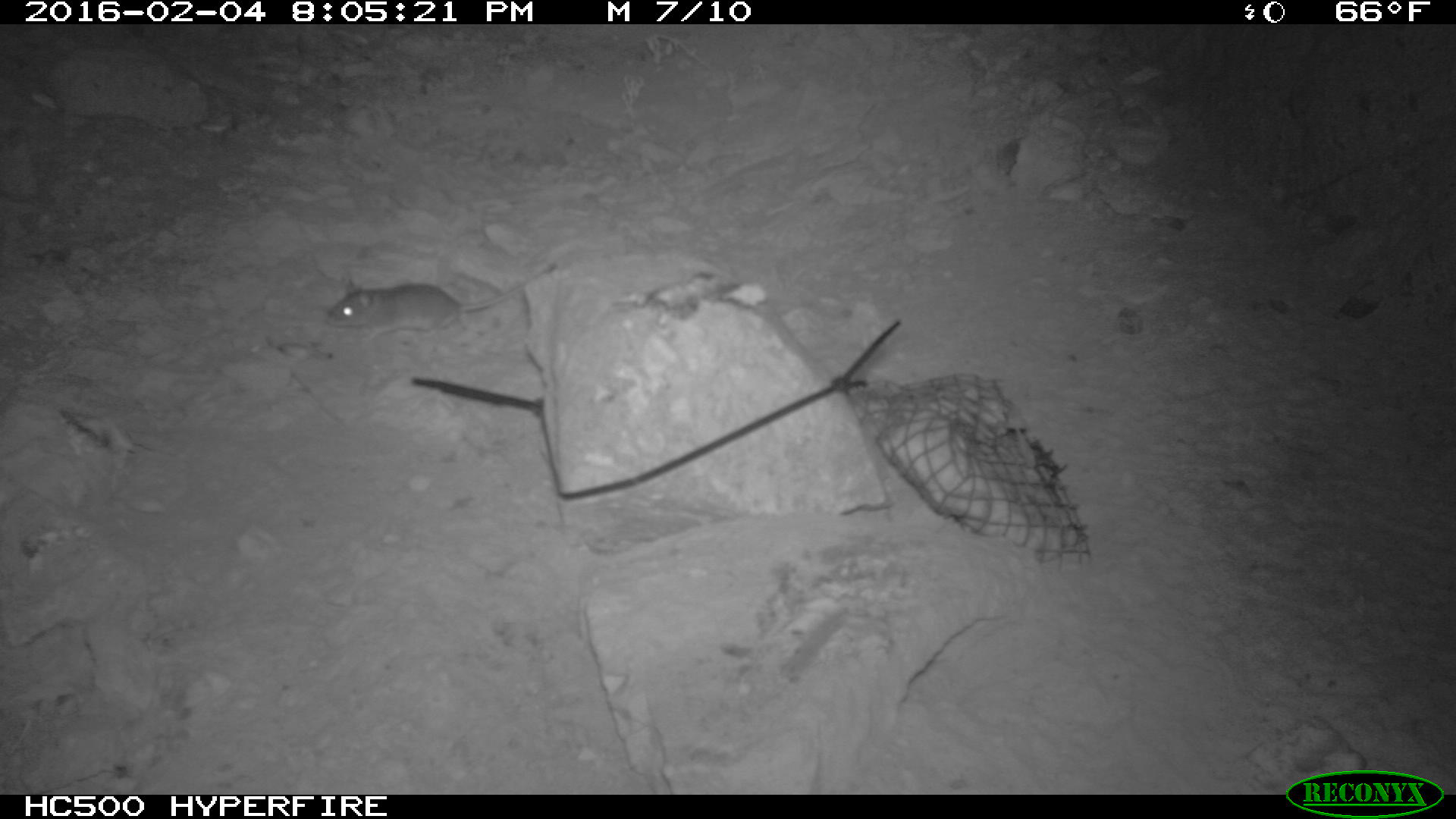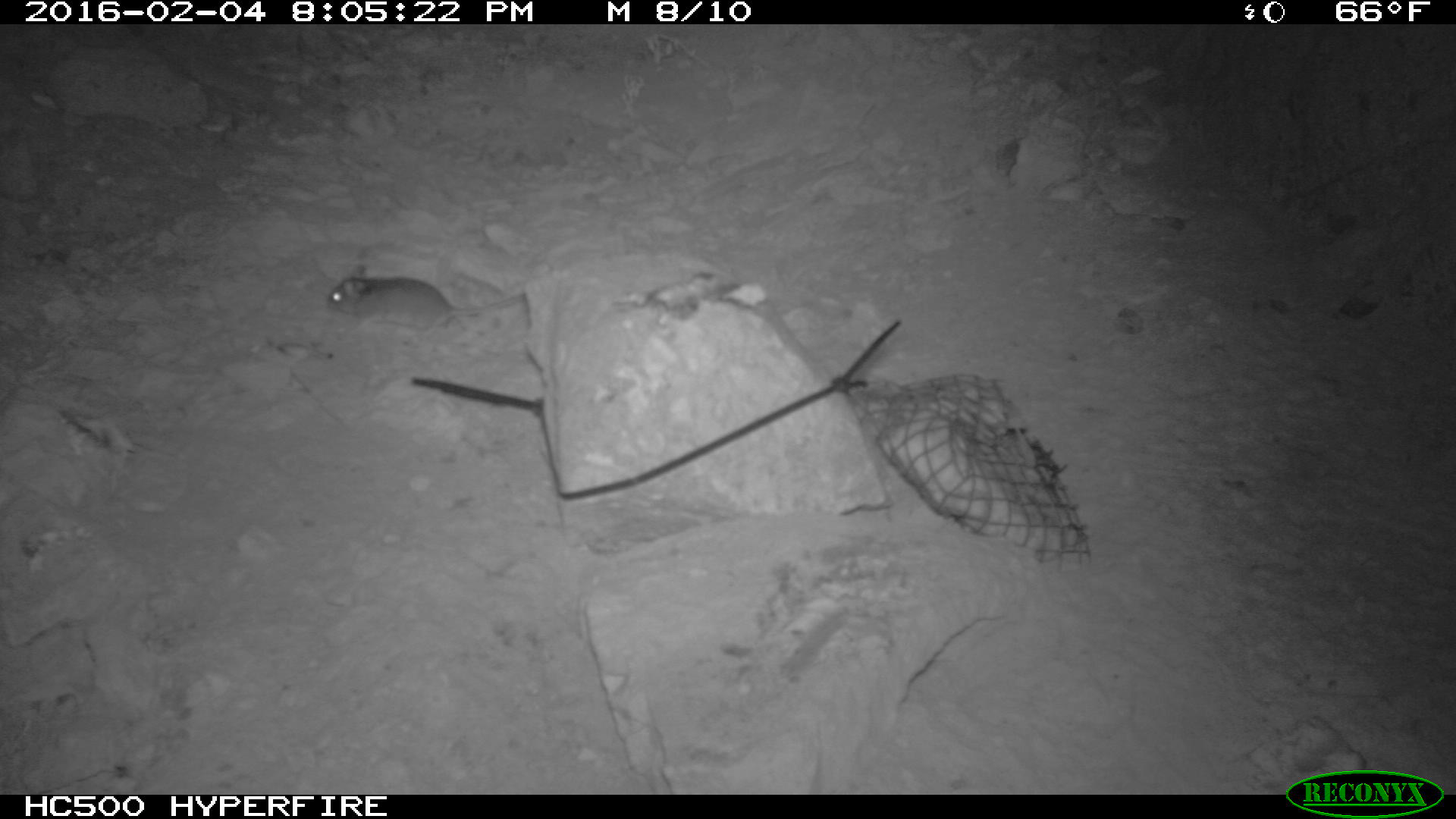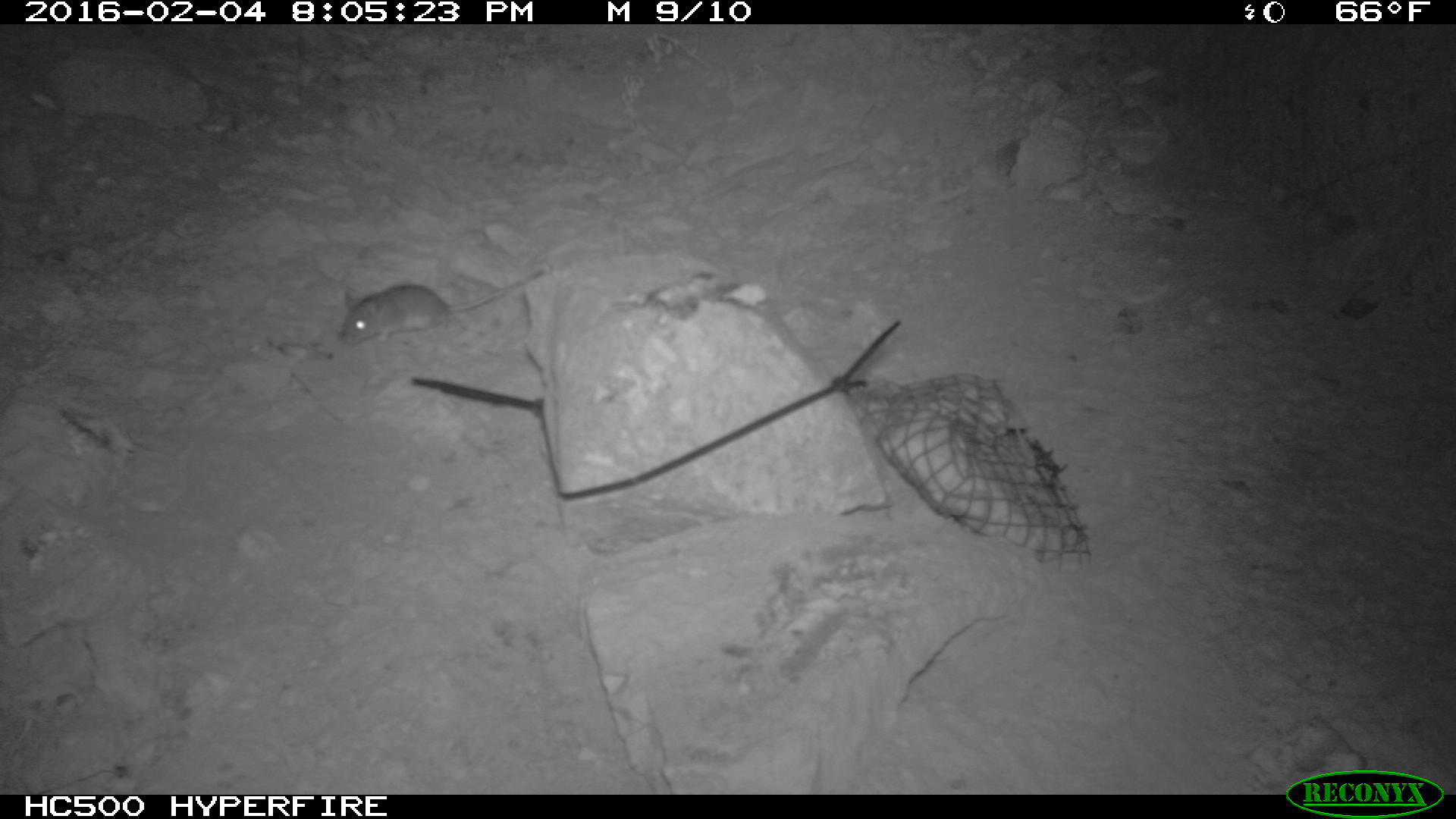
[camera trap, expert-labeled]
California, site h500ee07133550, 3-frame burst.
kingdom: Animalia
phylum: Chordata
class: Mammalia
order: Rodentia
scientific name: Rodentia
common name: rodent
Rodent (Rodentia).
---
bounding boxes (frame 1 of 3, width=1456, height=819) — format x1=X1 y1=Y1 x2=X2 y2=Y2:
rodent: x1=324 y1=249 x2=558 y2=344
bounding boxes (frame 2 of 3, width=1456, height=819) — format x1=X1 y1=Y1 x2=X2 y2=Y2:
rodent: x1=322 y1=264 x2=525 y2=337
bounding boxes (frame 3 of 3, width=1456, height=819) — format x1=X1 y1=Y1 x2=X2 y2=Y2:
rodent: x1=338 y1=268 x2=548 y2=344